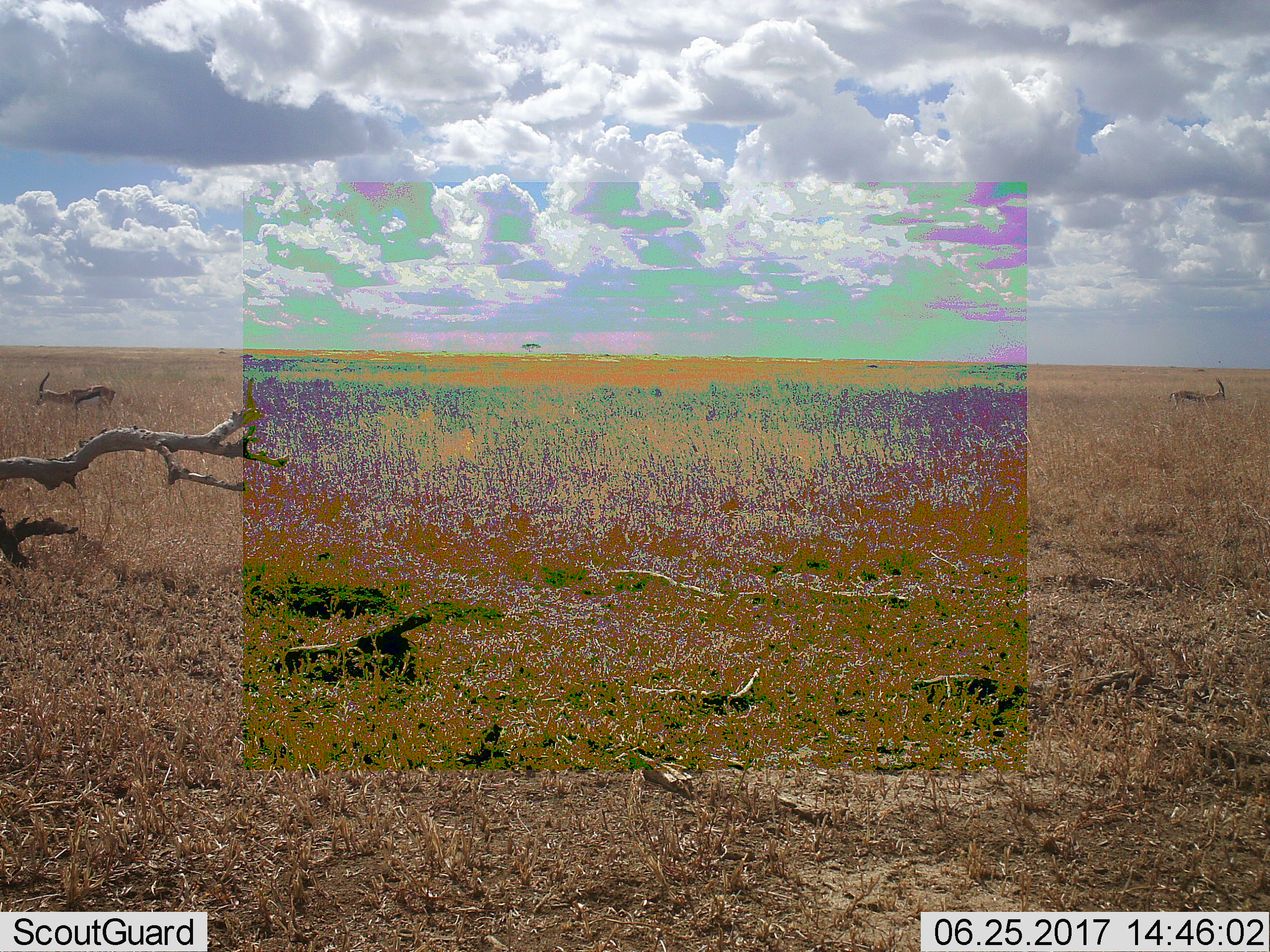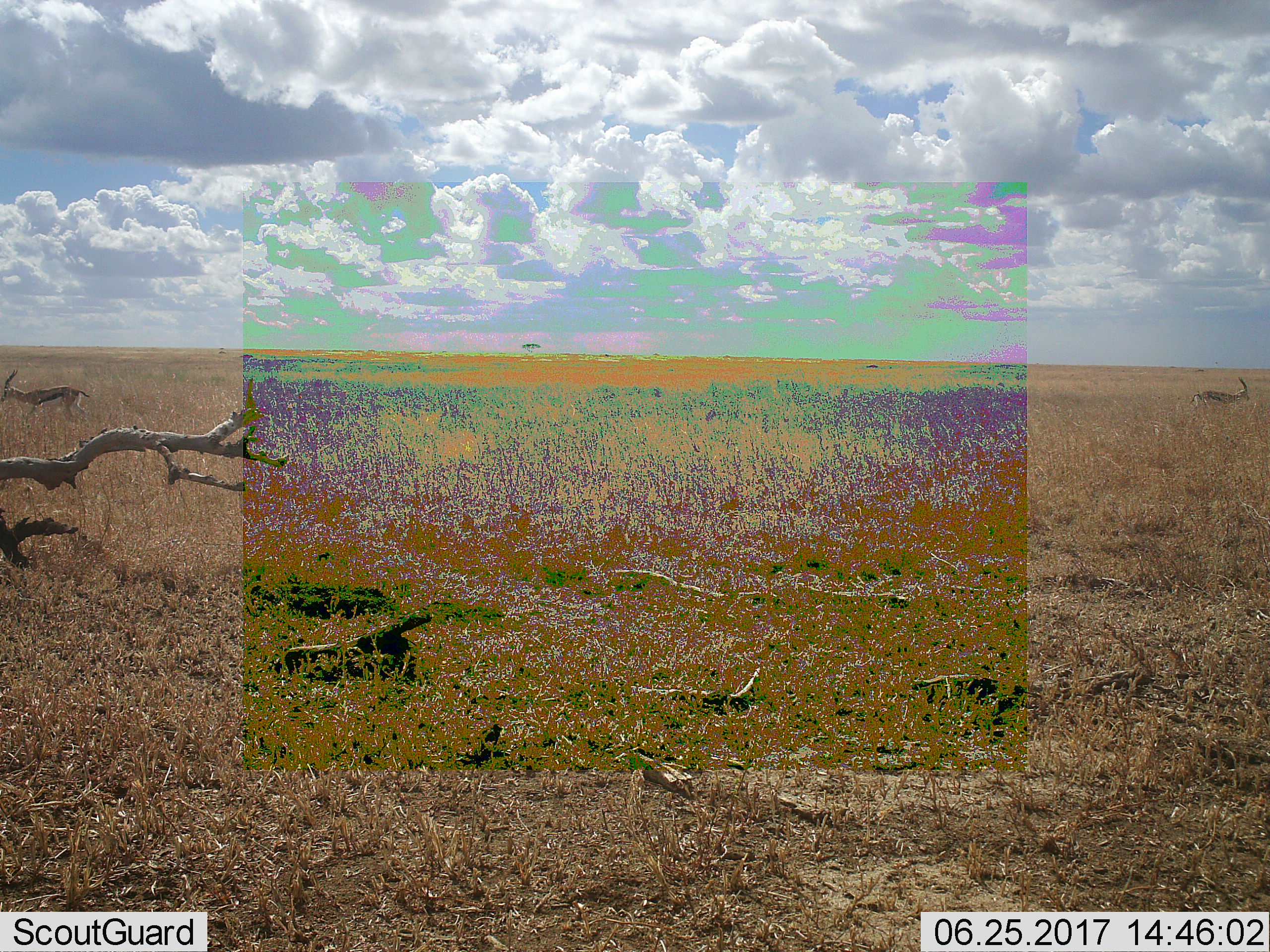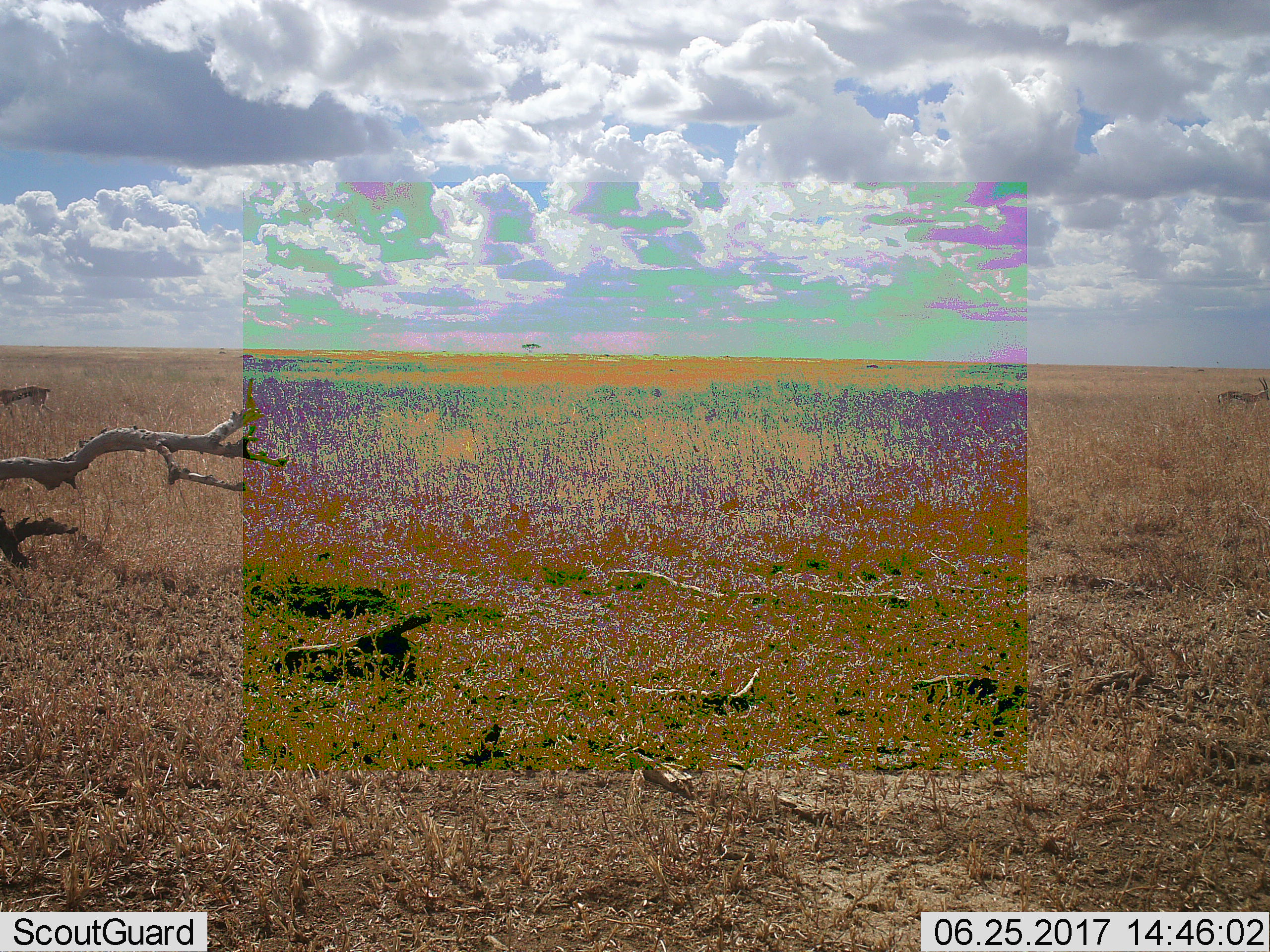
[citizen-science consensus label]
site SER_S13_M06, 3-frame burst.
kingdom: Animalia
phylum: Chordata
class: Mammalia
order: Artiodactyla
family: Bovidae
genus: Eudorcas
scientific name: Eudorcas thomsonii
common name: thomson's gazelle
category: gazellethomsons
Gazellethomsons (thomson's gazelle) (Eudorcas thomsonii), count 2. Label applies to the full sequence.